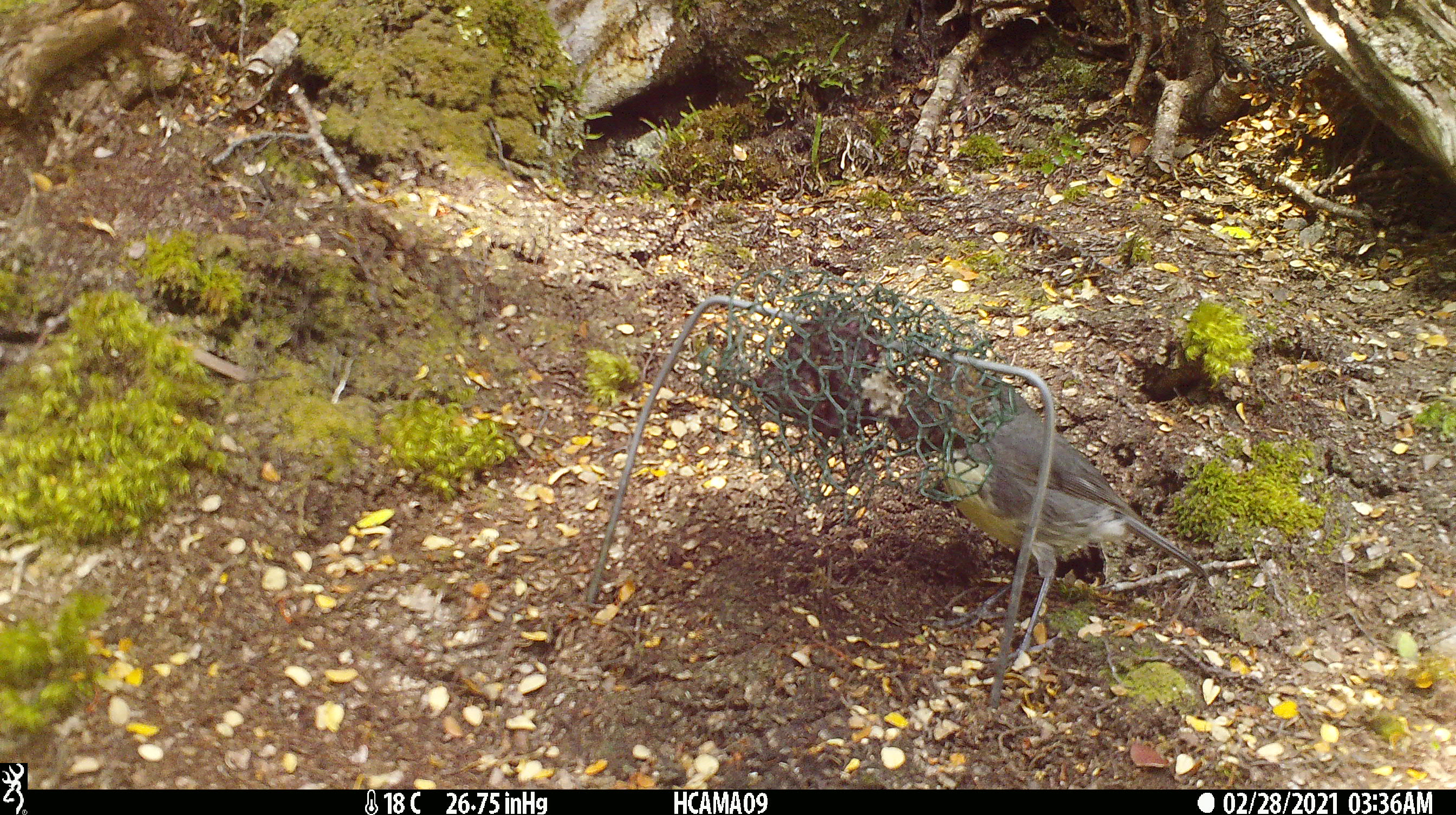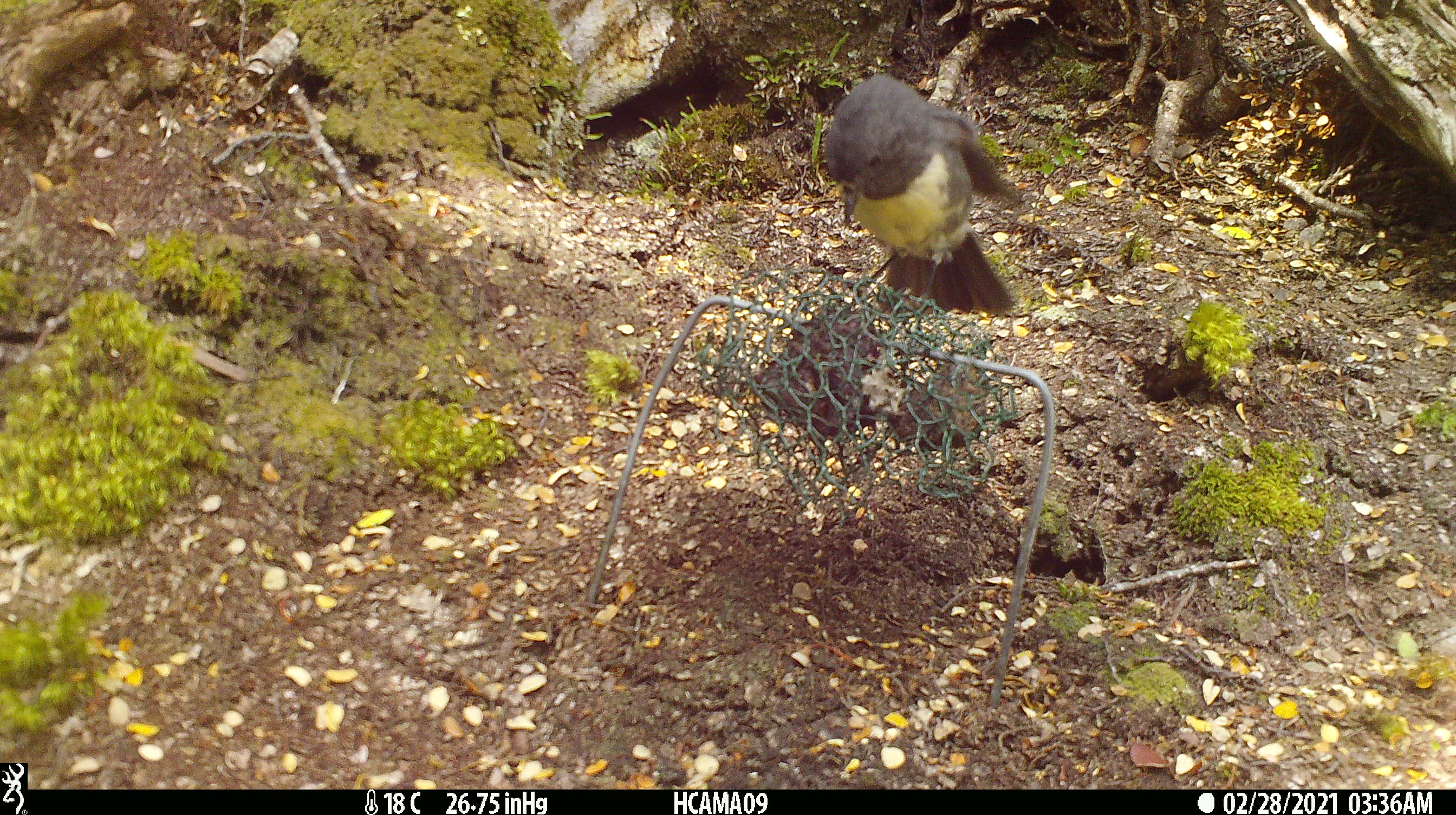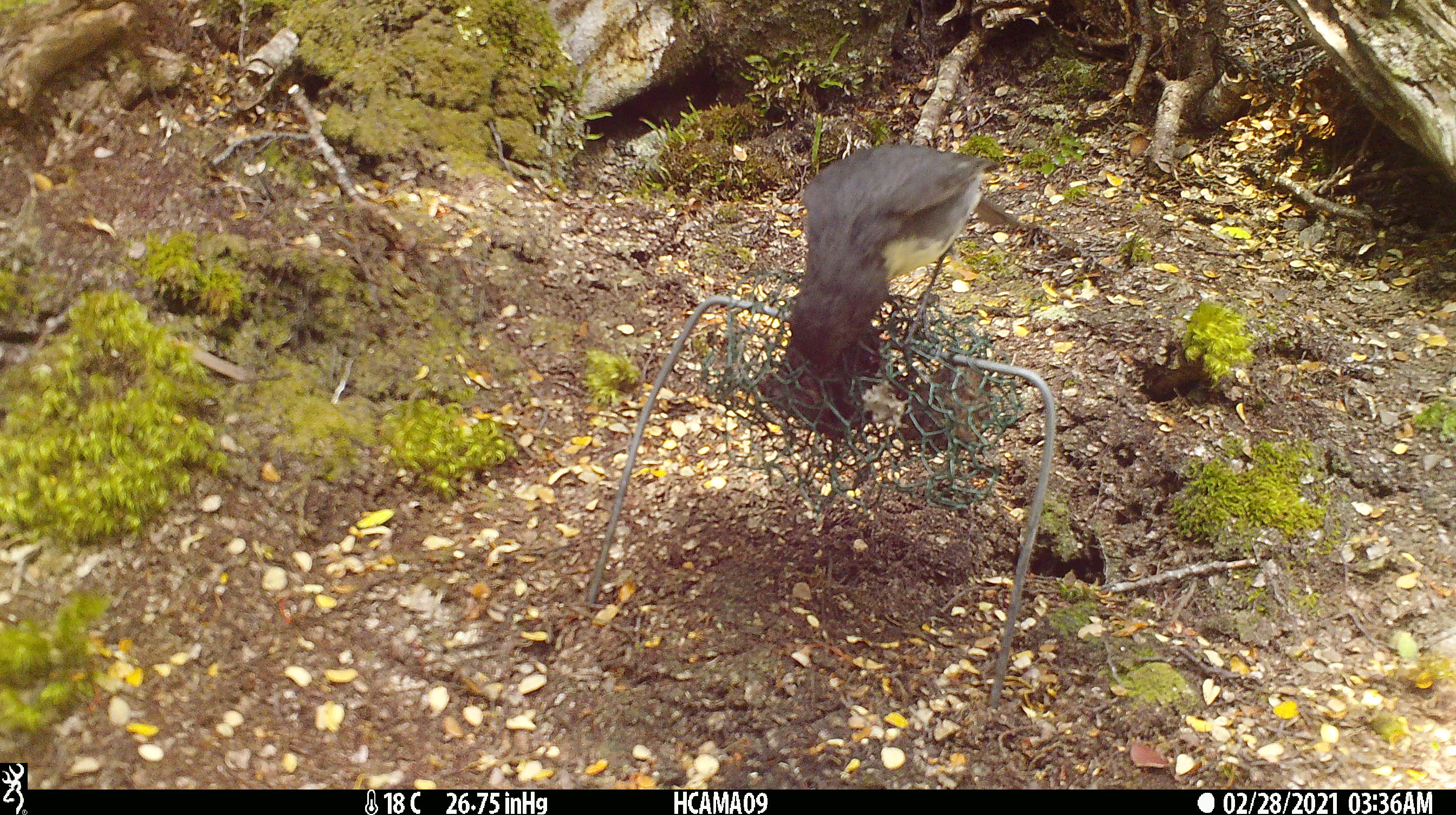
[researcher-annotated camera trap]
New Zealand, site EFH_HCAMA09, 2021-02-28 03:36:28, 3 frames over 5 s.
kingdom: Animalia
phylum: Chordata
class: Aves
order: Passeriformes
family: Petroicidae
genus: Petroica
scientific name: Petroica australis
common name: new zealand robin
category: robin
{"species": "robin (new zealand robin) (Petroica australis)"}